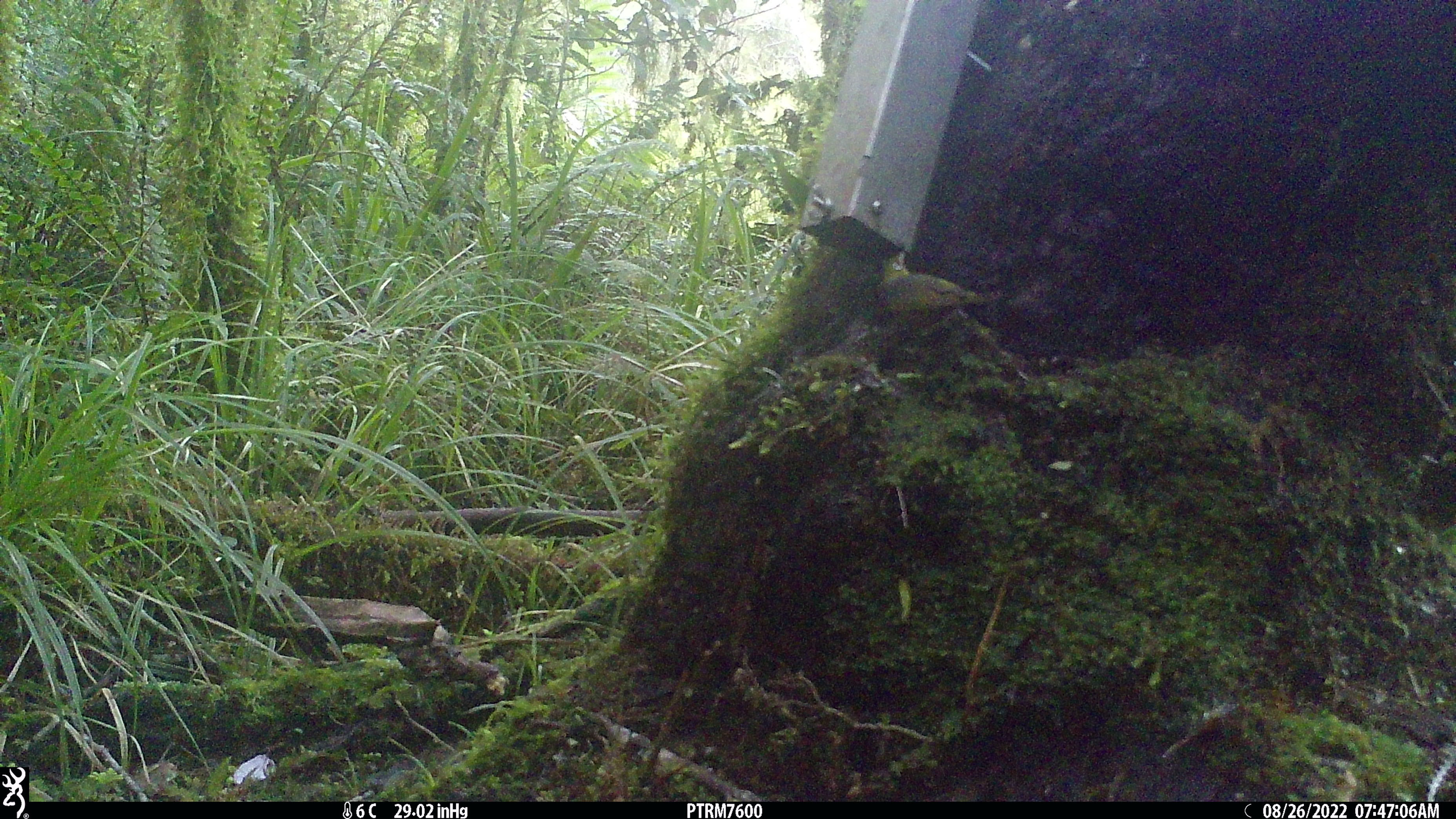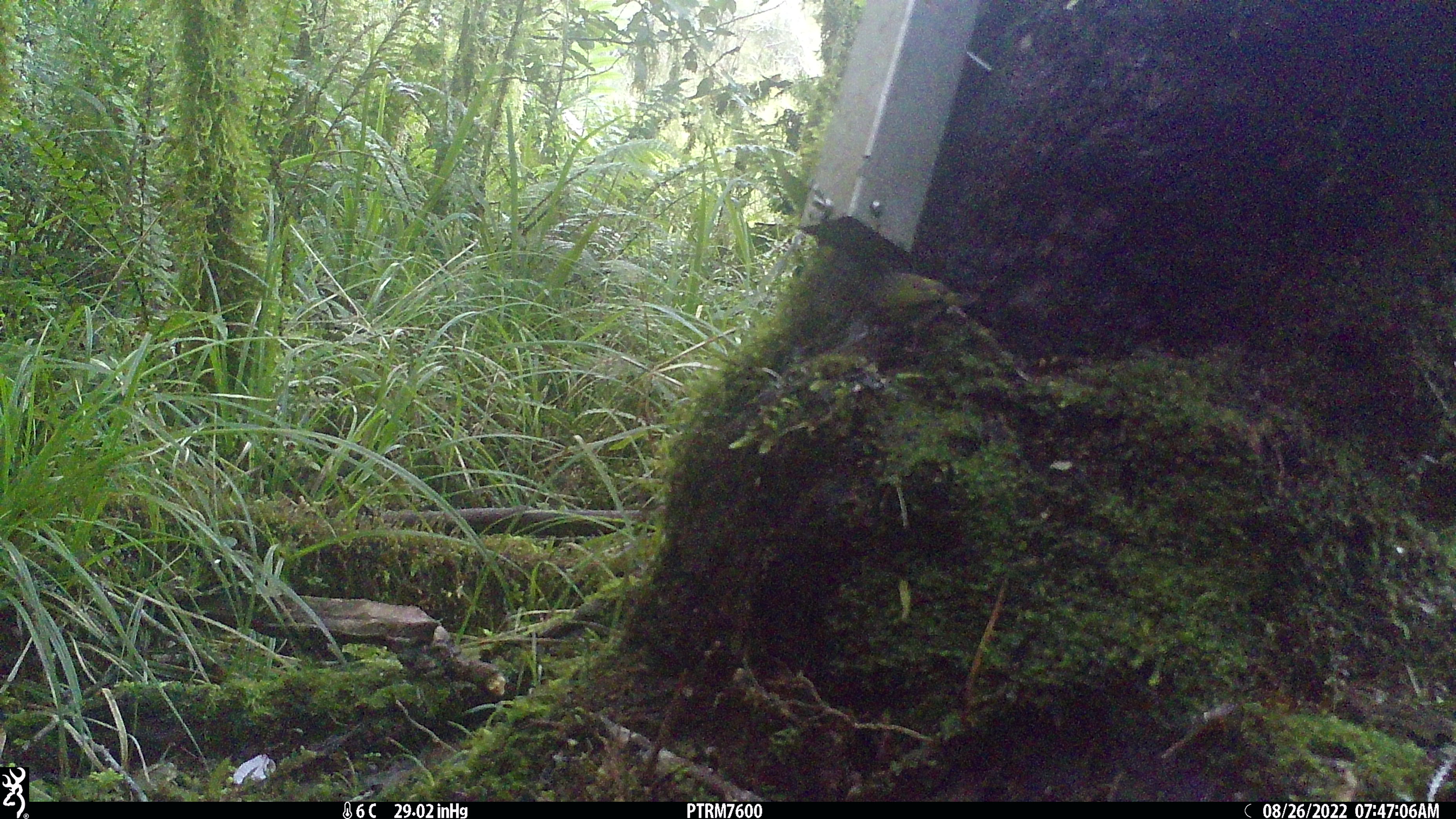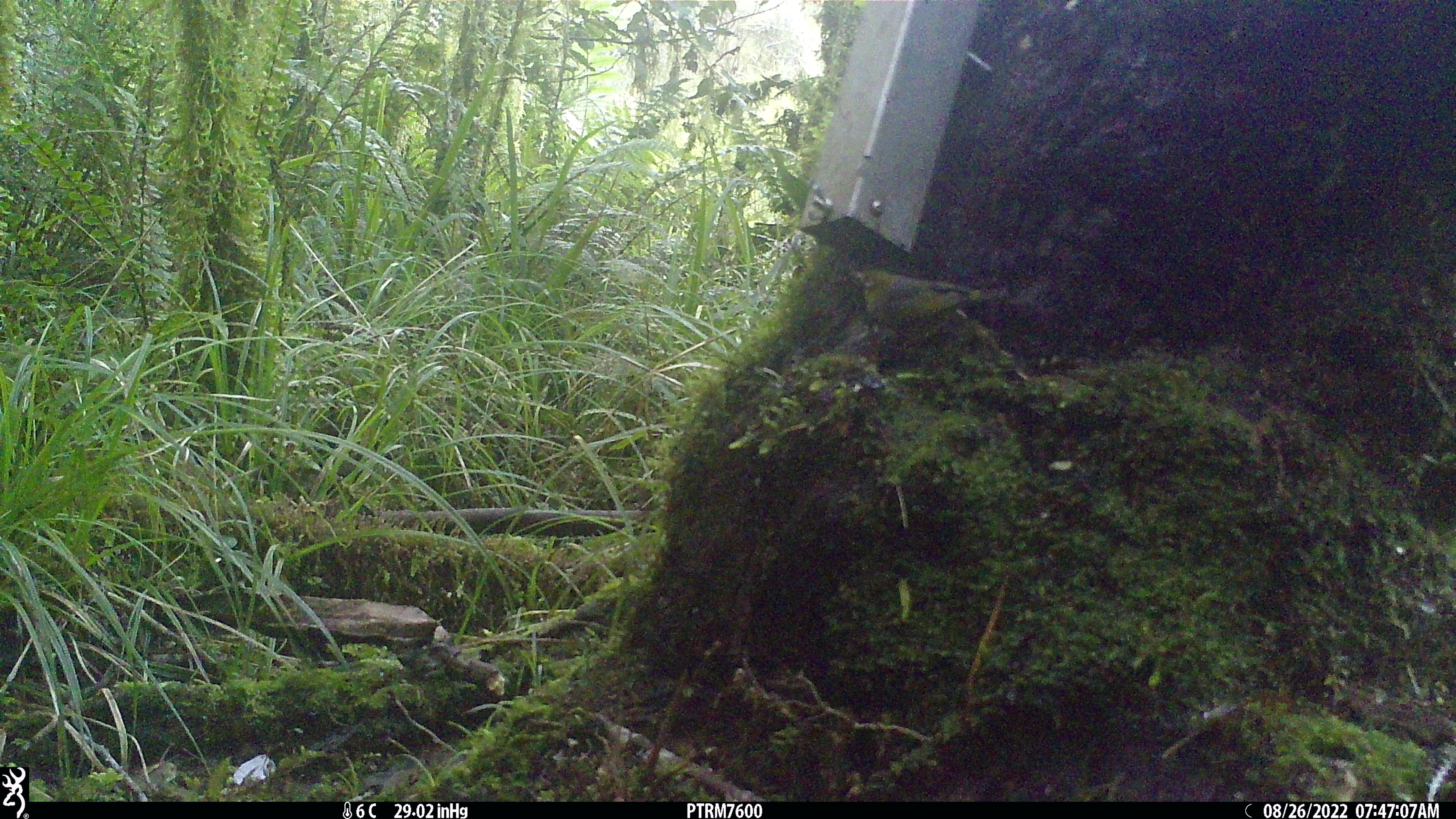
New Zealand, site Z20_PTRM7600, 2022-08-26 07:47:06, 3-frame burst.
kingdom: Animalia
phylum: Chordata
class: Aves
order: Passeriformes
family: Zosteropidae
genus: Zosterops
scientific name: Zosterops lateralis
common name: silvereye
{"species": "silvereye (Zosterops lateralis)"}